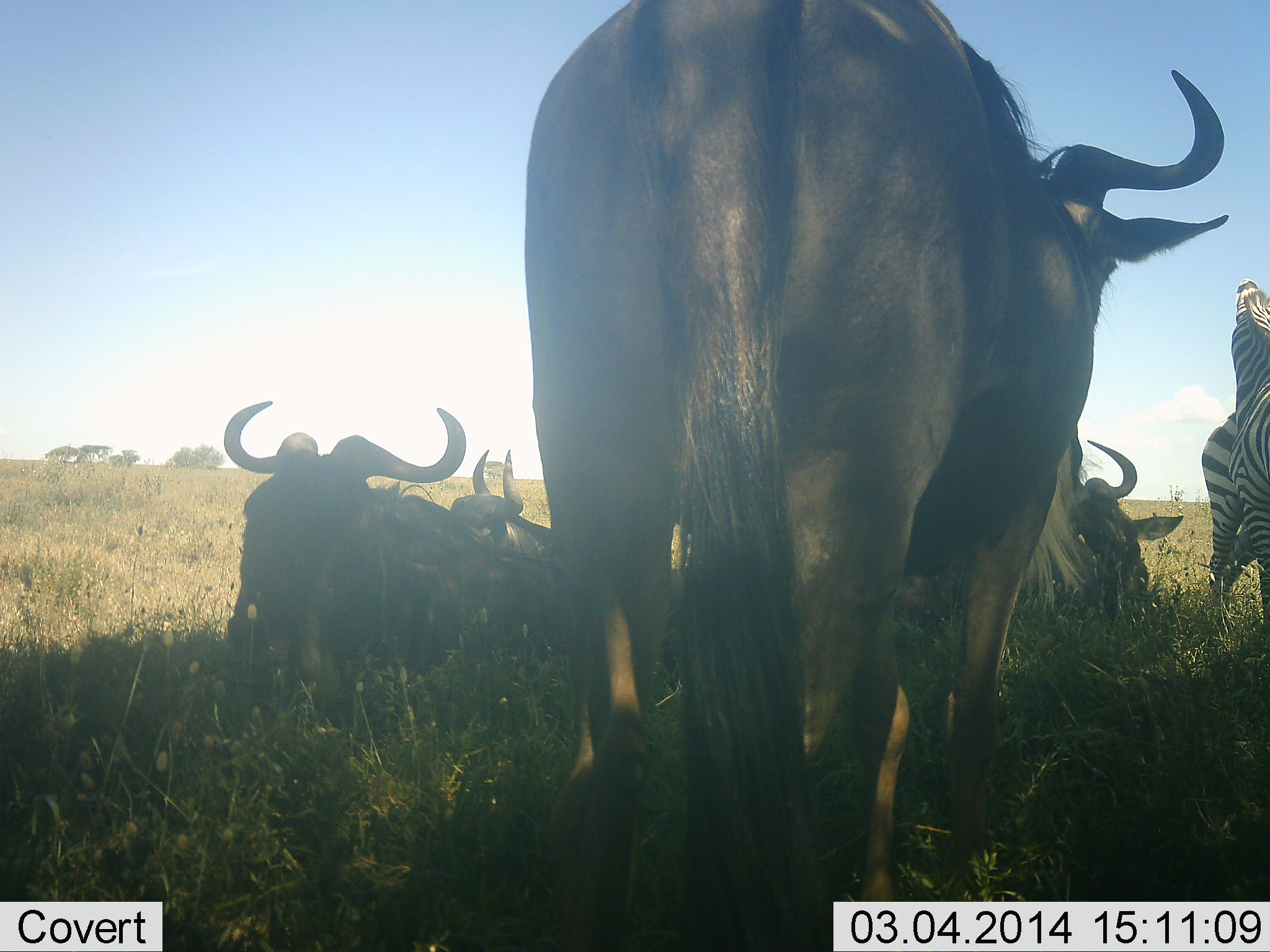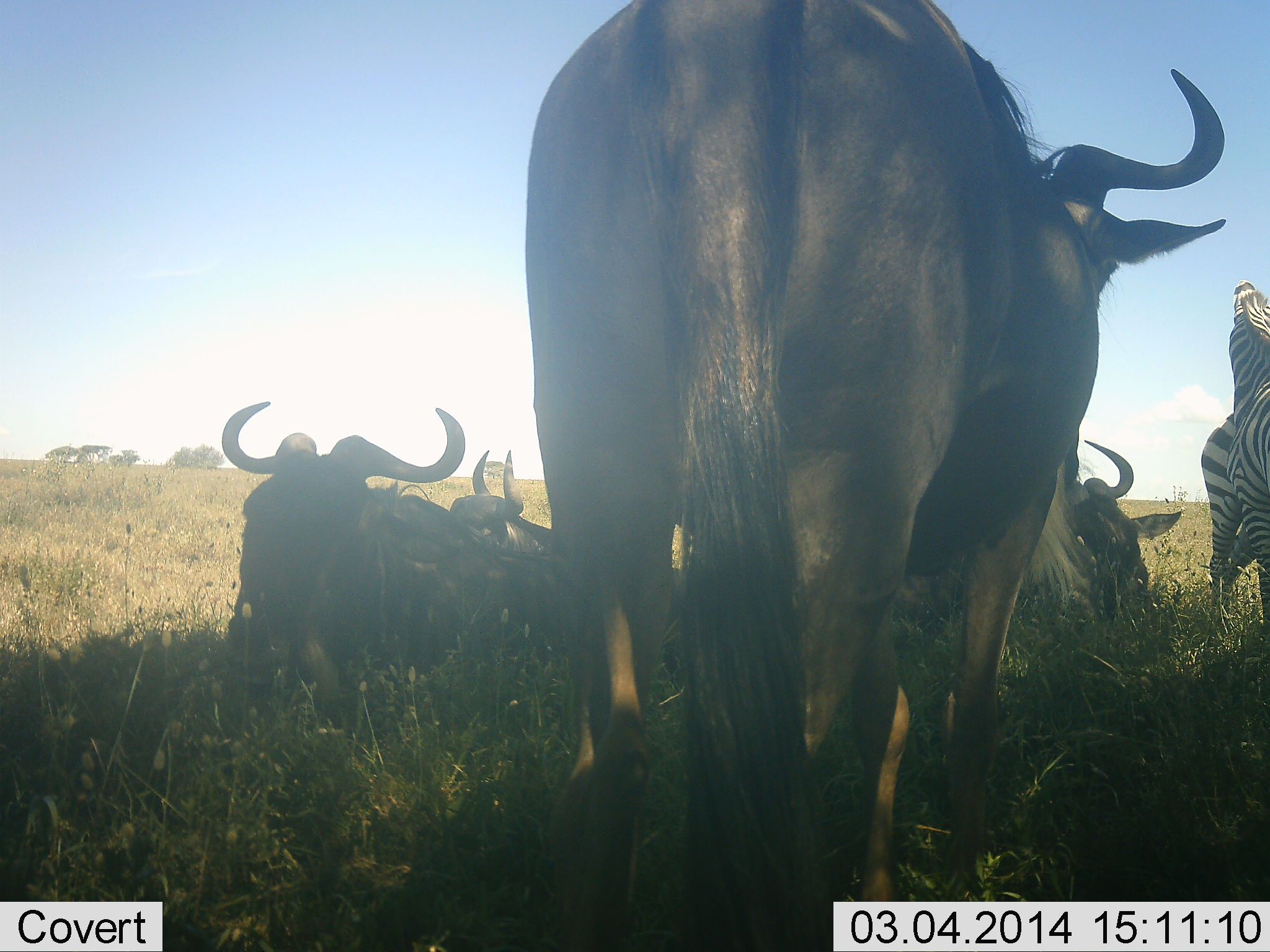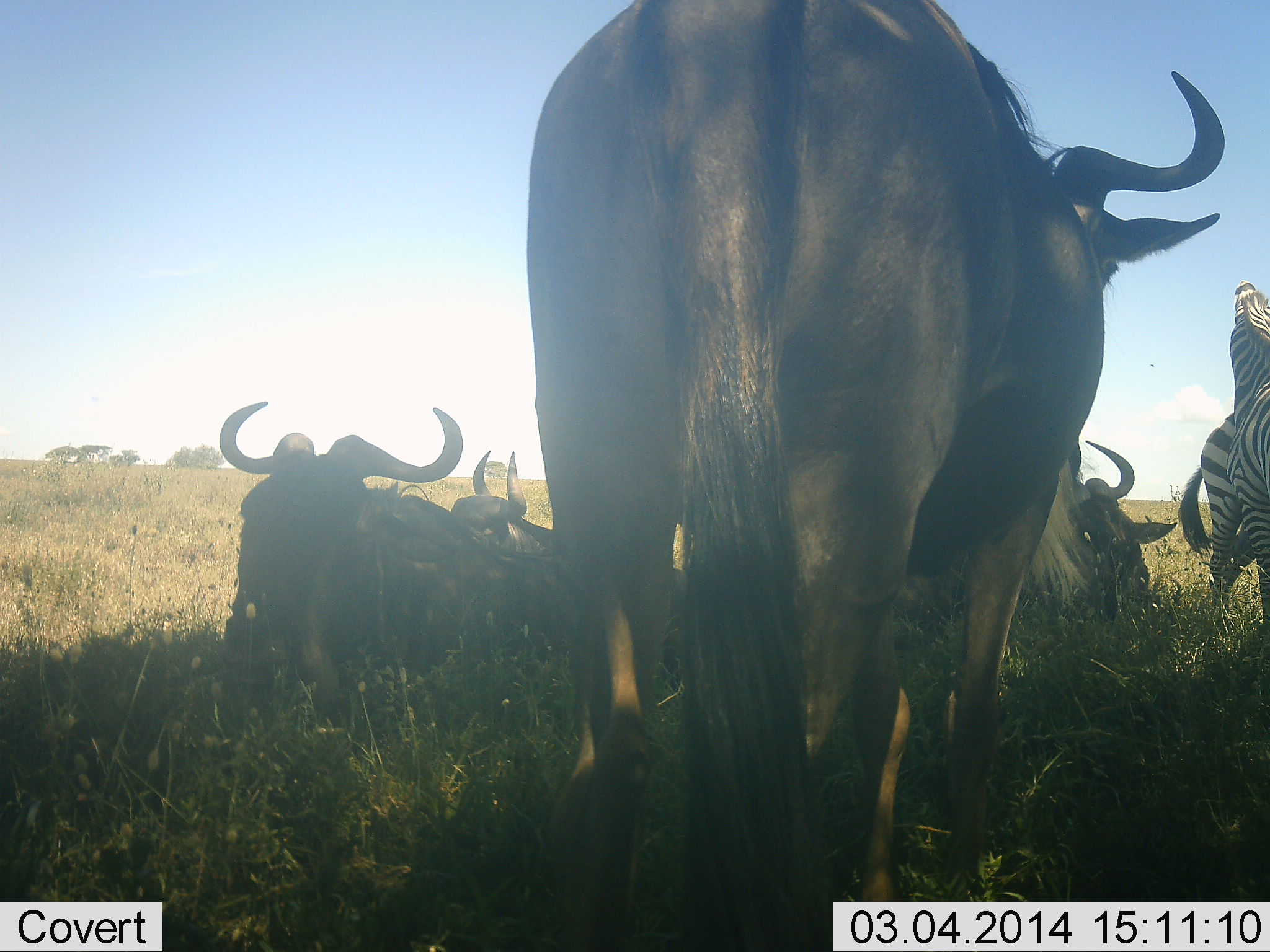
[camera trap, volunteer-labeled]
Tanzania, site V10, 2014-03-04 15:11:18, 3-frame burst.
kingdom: Animalia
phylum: Chordata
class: Mammalia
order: Artiodactyla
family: Bovidae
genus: Connochaetes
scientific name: Connochaetes taurinus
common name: blue wildebeest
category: wildebeest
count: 4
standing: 70%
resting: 100%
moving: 0%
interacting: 0%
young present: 0%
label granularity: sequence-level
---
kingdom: Animalia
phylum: Chordata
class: Mammalia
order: Perissodactyla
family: Equidae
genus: Equus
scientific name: Equus quagga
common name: plains zebra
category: zebra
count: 2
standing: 91%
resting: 0%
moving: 0%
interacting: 9%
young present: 0%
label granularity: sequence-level